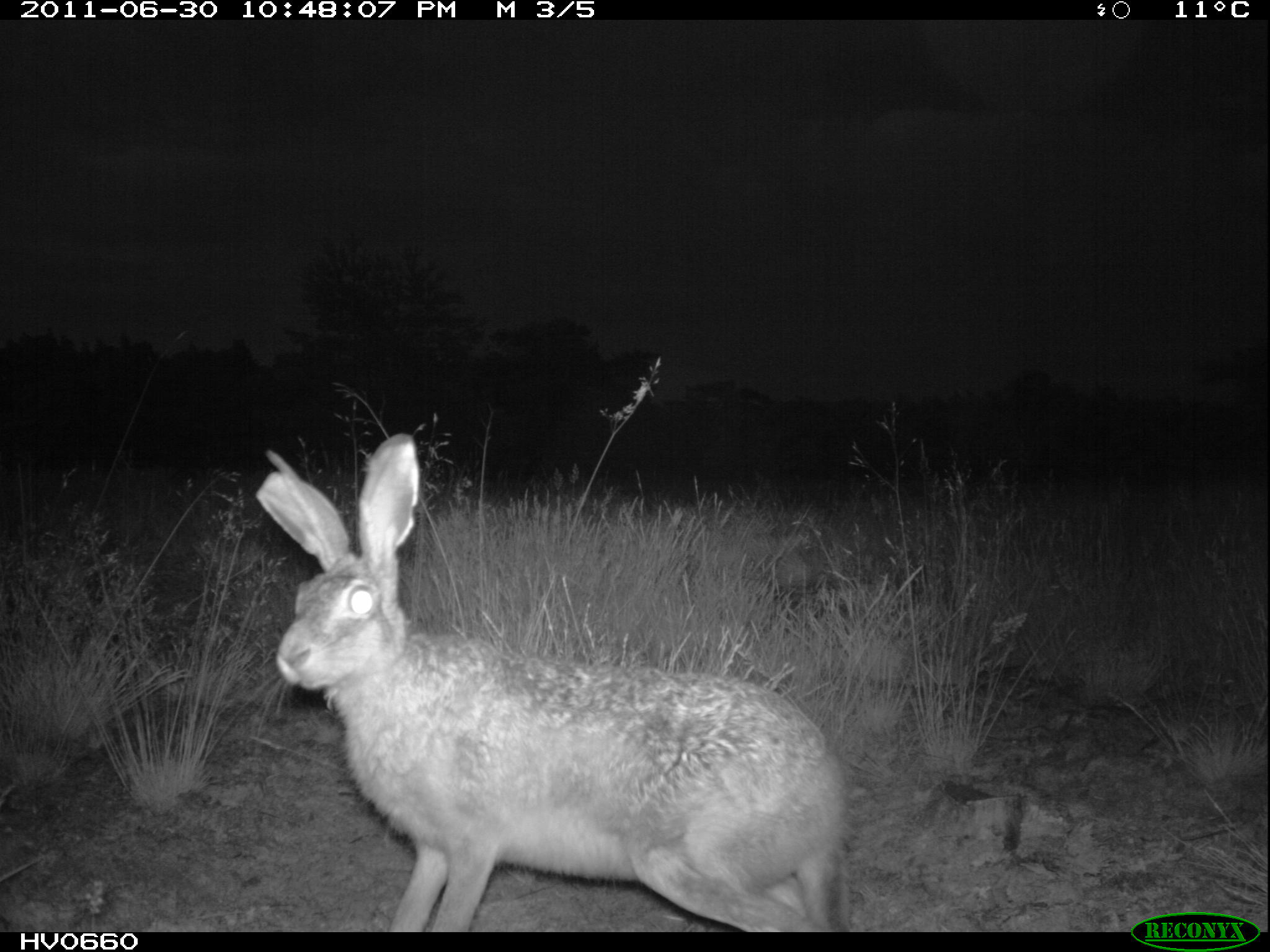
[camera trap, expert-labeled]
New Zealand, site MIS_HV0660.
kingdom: Animalia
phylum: Chordata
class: Mammalia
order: Lagomorpha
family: Leporidae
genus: Lepus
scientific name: Lepus europaeus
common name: brown hare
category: hare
Hare (brown hare) (Lepus europaeus).